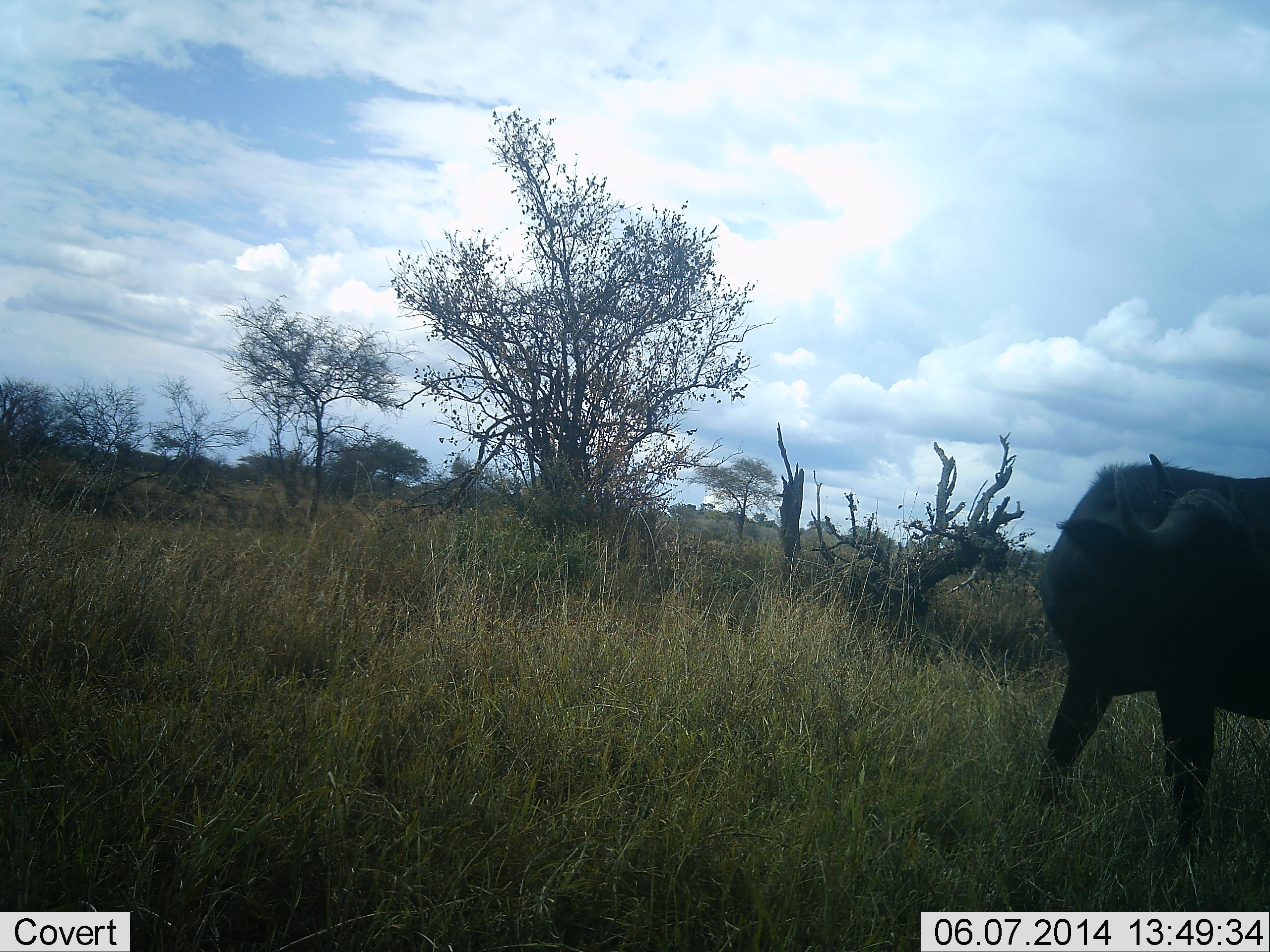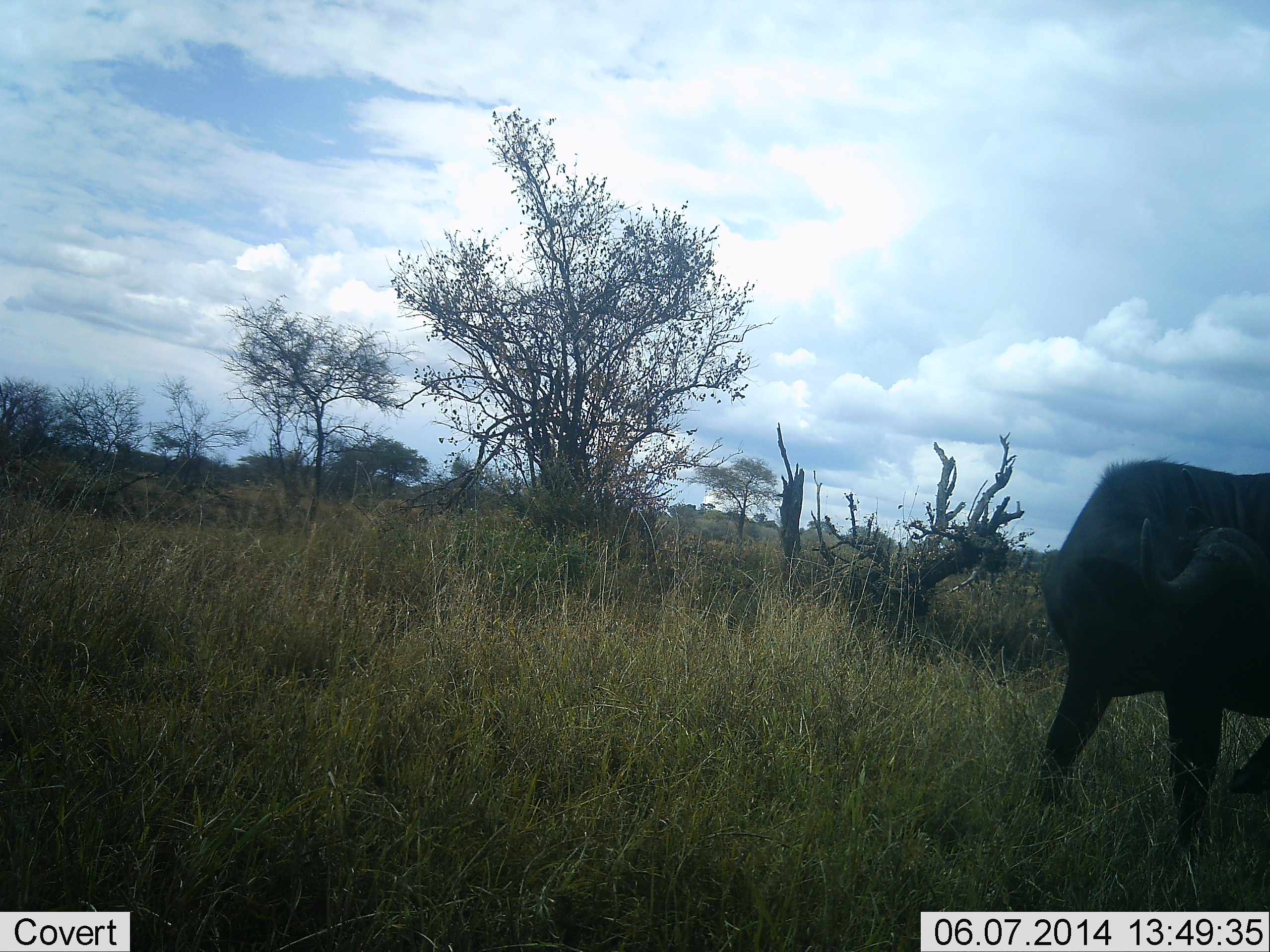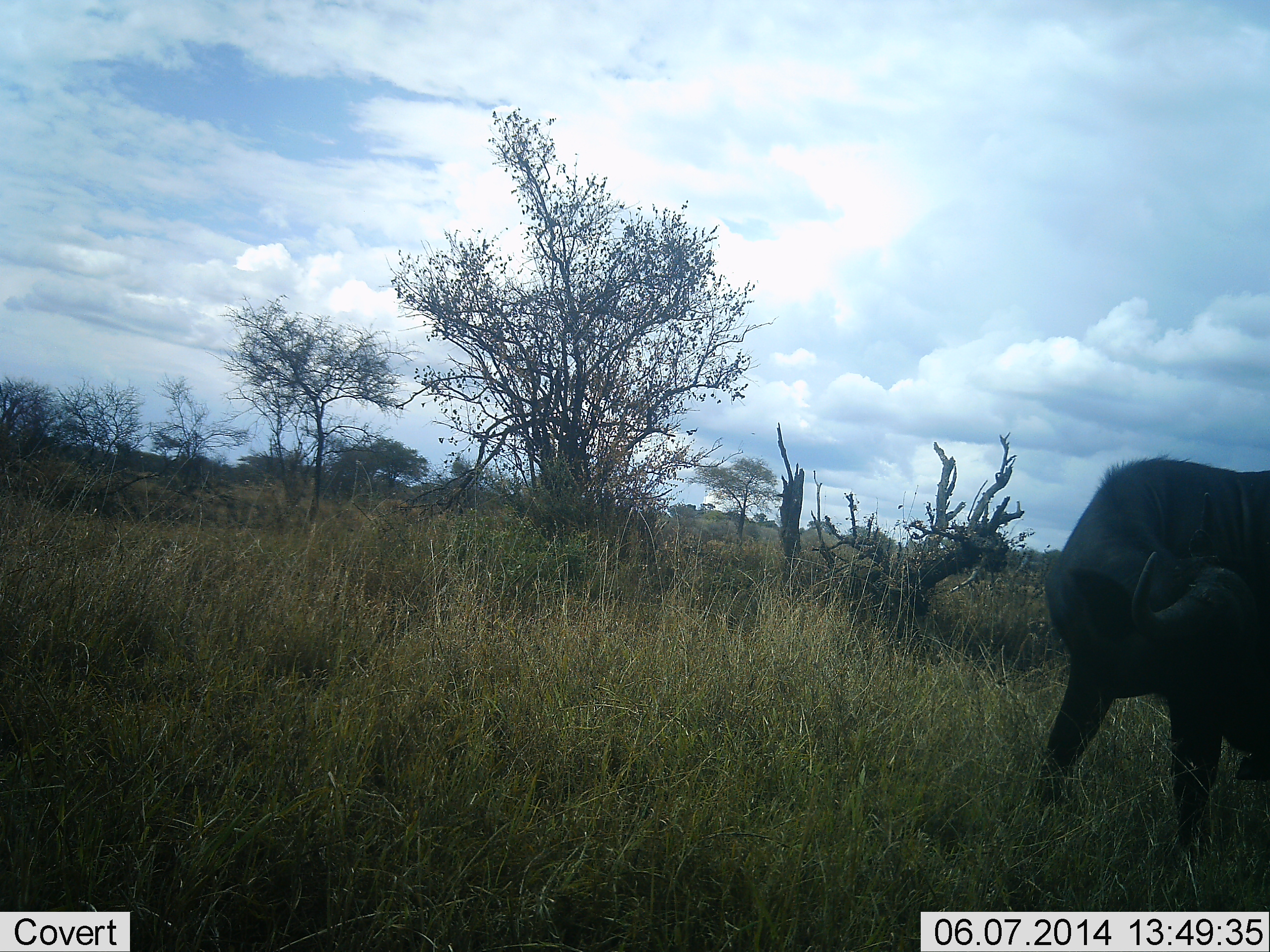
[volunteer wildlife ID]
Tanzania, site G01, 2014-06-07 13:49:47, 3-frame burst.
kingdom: Animalia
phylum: Chordata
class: Mammalia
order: Artiodactyla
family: Bovidae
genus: Syncerus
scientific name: Syncerus caffer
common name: cape buffalo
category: buffalo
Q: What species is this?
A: Buffalo (cape buffalo) (Syncerus caffer).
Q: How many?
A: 1.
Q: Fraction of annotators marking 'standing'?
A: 70%.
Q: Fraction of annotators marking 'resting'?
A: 0%.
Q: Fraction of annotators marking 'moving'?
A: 20%.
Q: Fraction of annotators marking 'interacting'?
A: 0%.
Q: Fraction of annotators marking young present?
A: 0%.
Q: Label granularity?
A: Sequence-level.